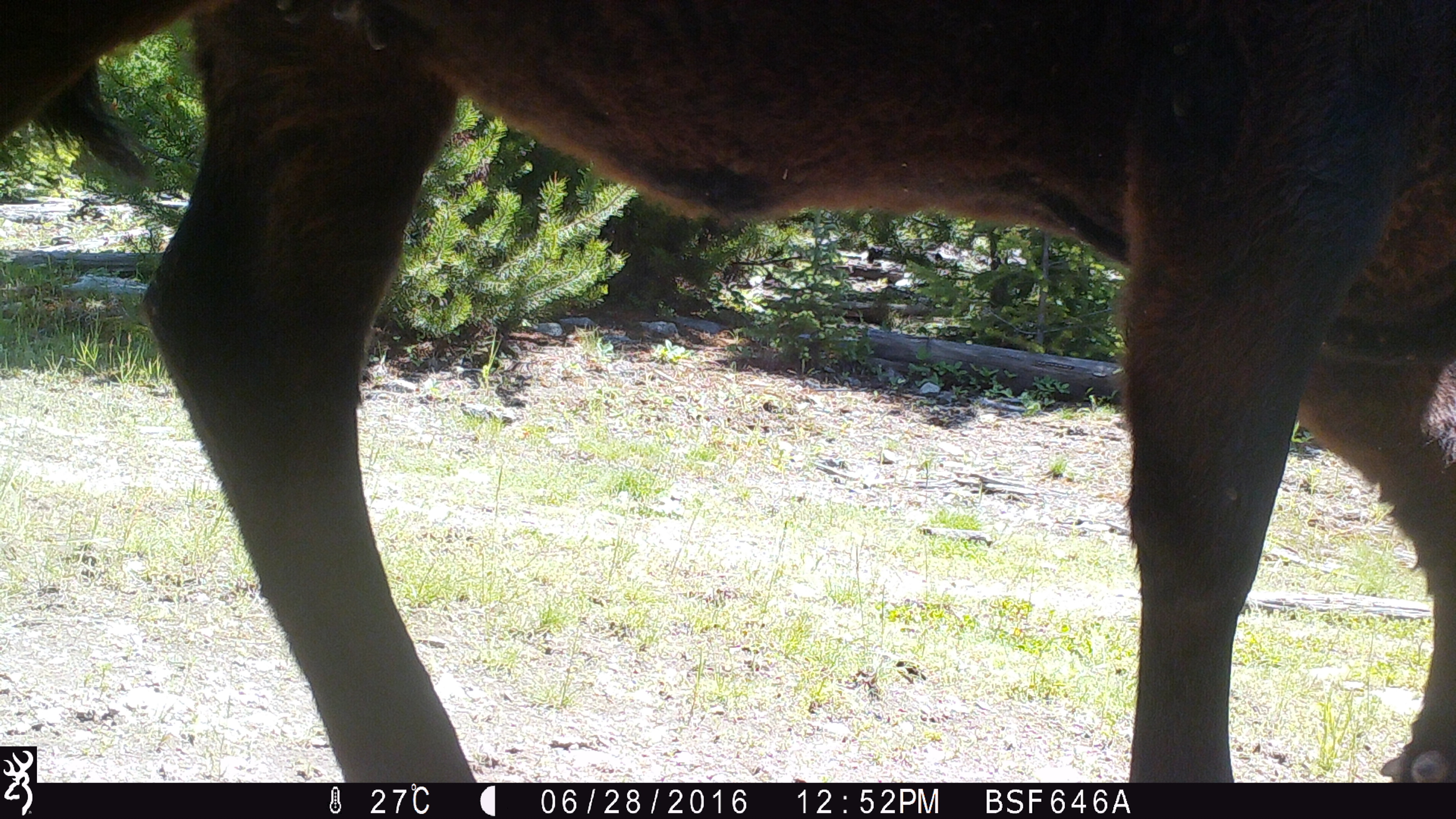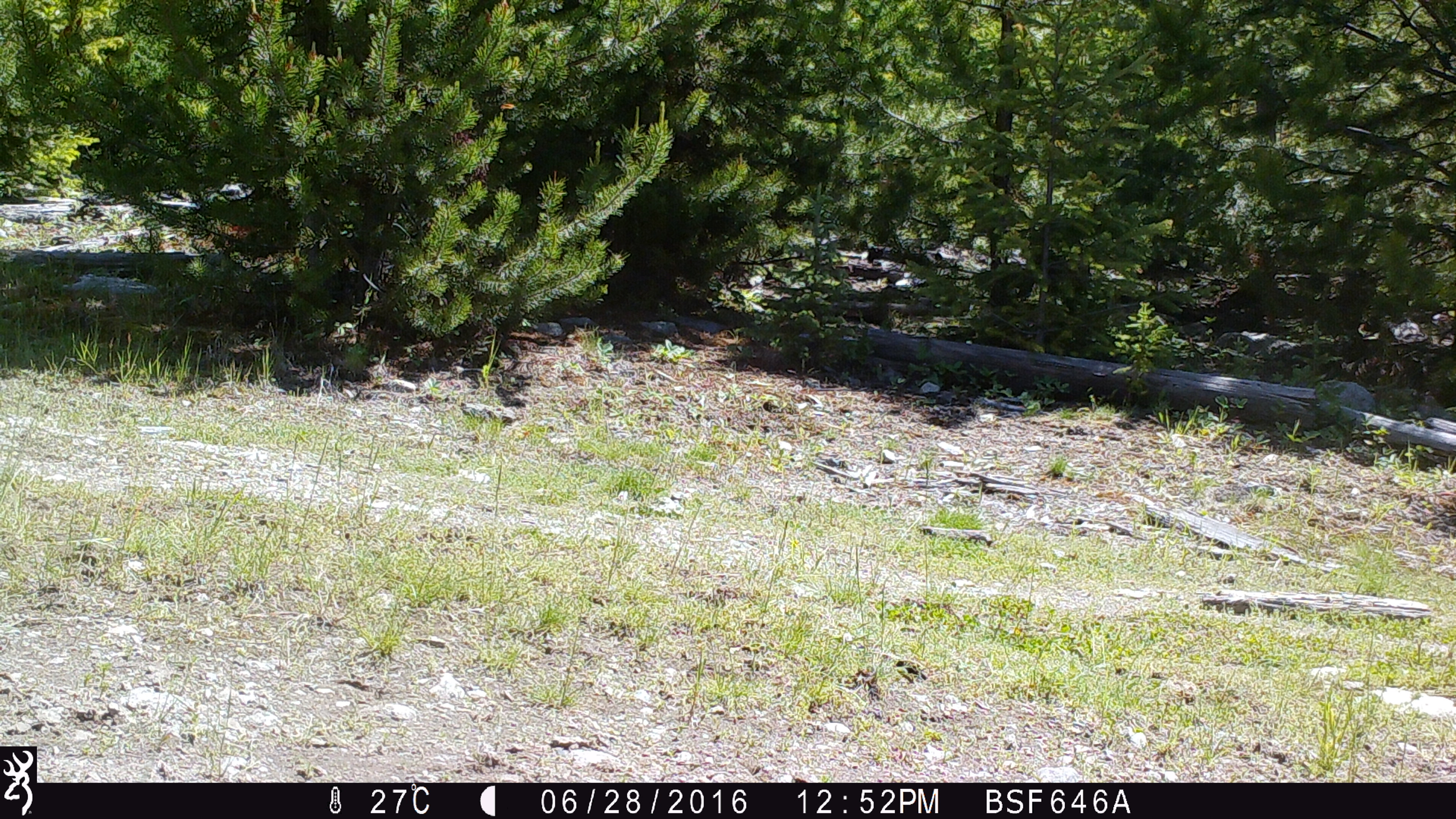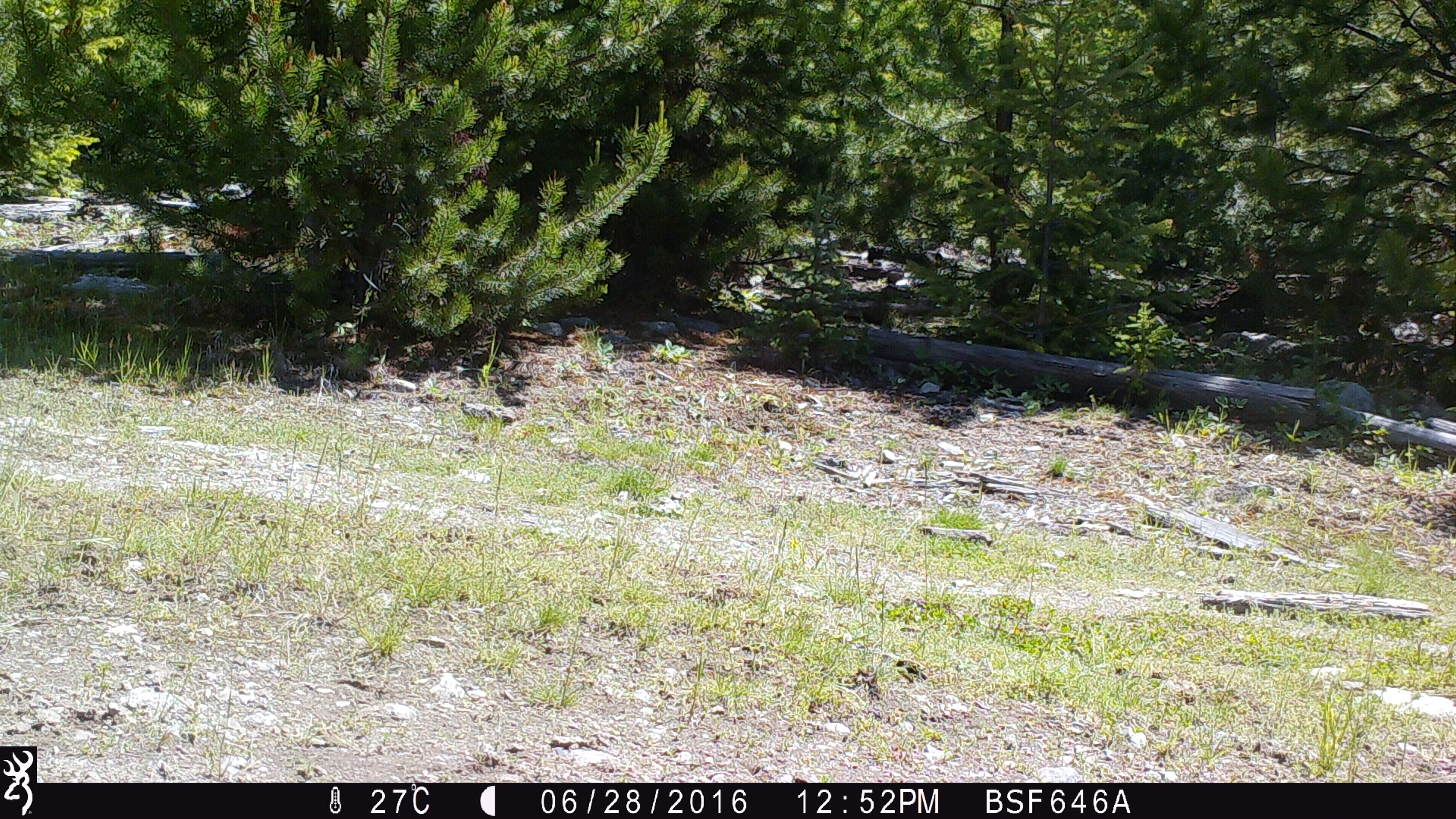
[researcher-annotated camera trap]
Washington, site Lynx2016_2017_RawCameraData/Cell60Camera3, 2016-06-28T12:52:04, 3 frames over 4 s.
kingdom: Animalia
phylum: Chordata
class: Mammalia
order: Artiodactyla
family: Bovidae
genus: Bos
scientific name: Bos taurus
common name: domestic cattle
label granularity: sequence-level